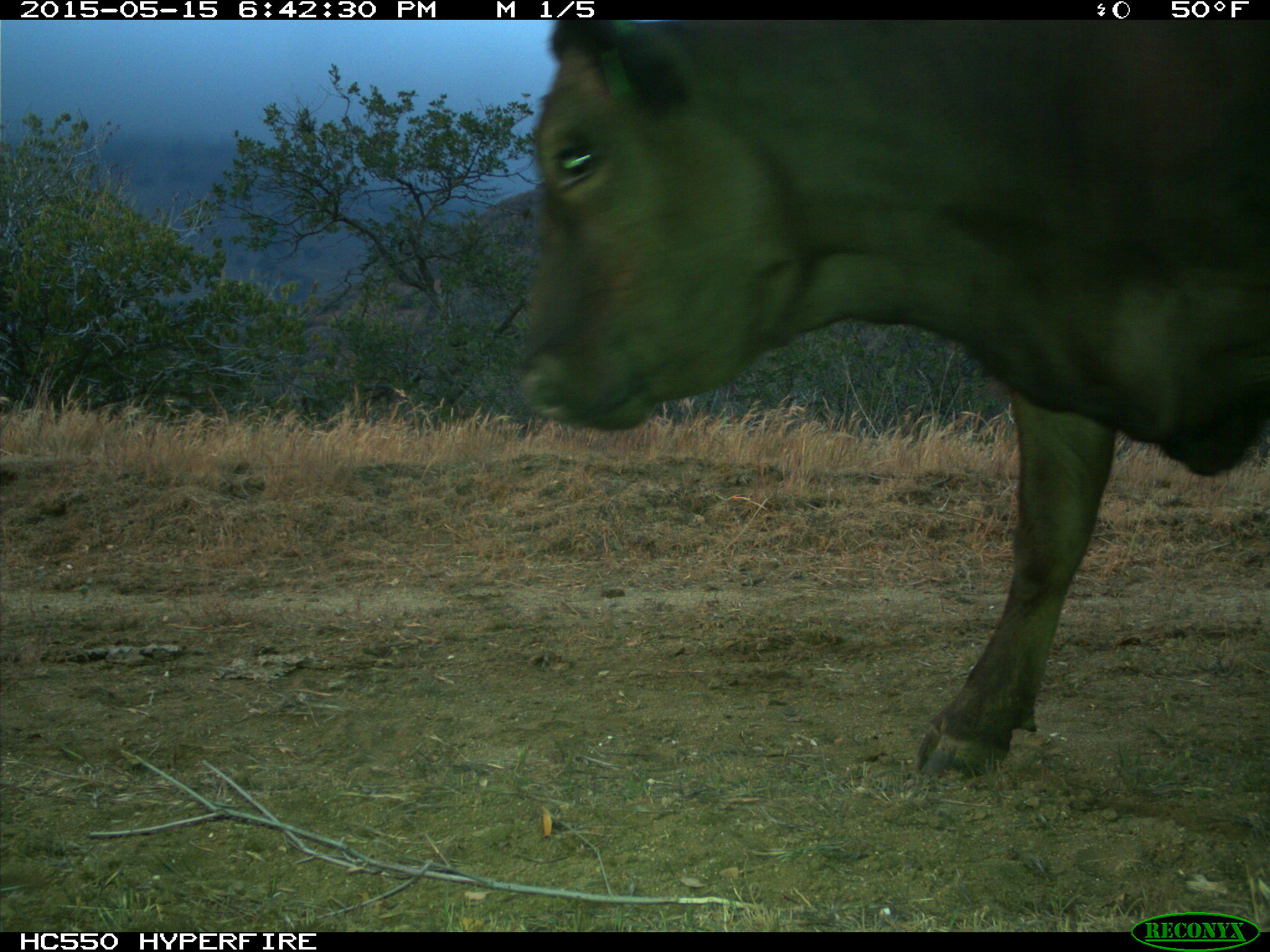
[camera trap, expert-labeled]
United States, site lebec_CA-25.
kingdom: Animalia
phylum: Chordata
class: Mammalia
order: Artiodactyla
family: Bovidae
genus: Bos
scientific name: Bos taurus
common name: domestic cow